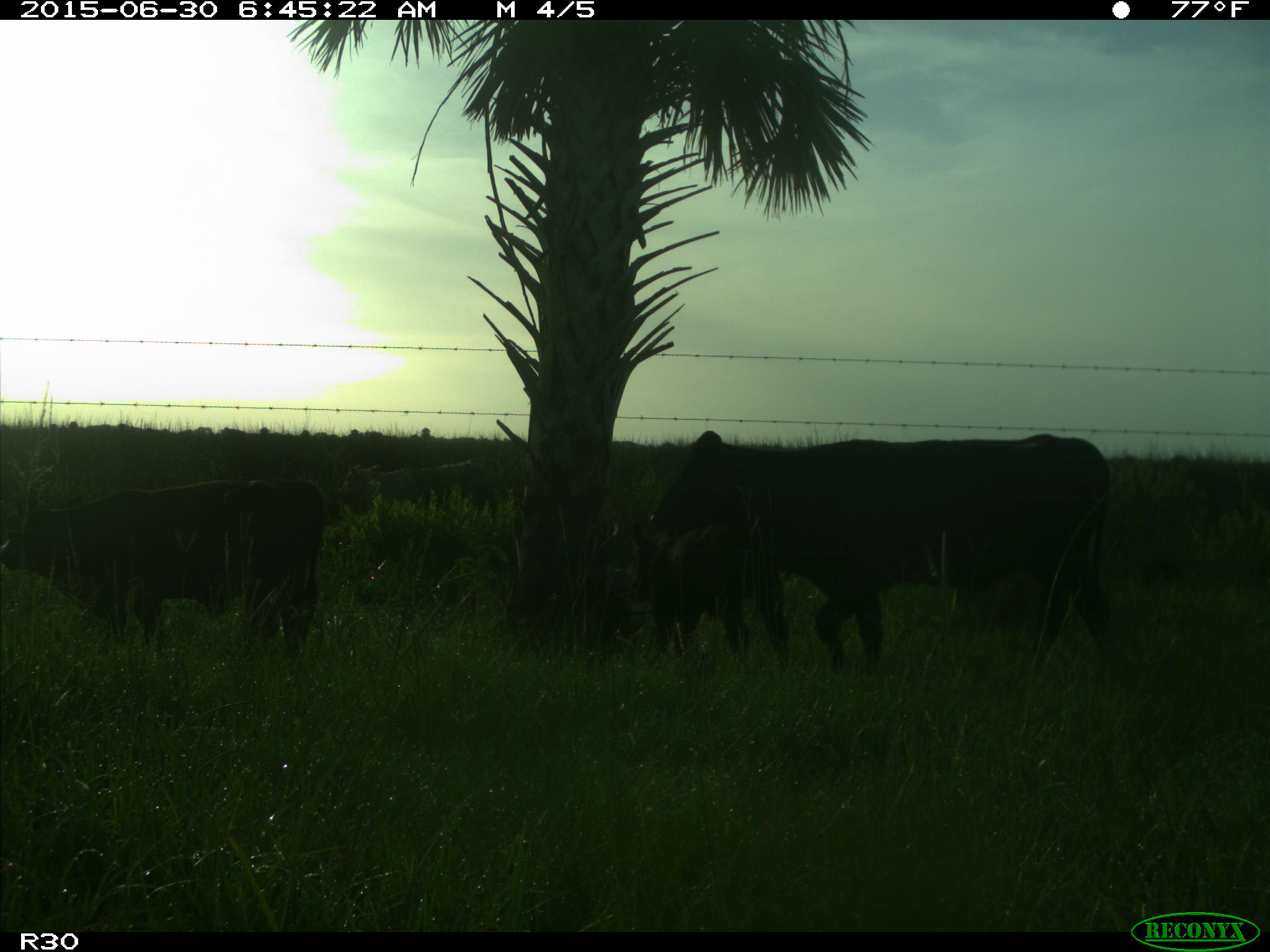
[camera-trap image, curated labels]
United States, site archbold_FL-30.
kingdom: Animalia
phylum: Chordata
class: Mammalia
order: Artiodactyla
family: Bovidae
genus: Bos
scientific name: Bos taurus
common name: domestic cow